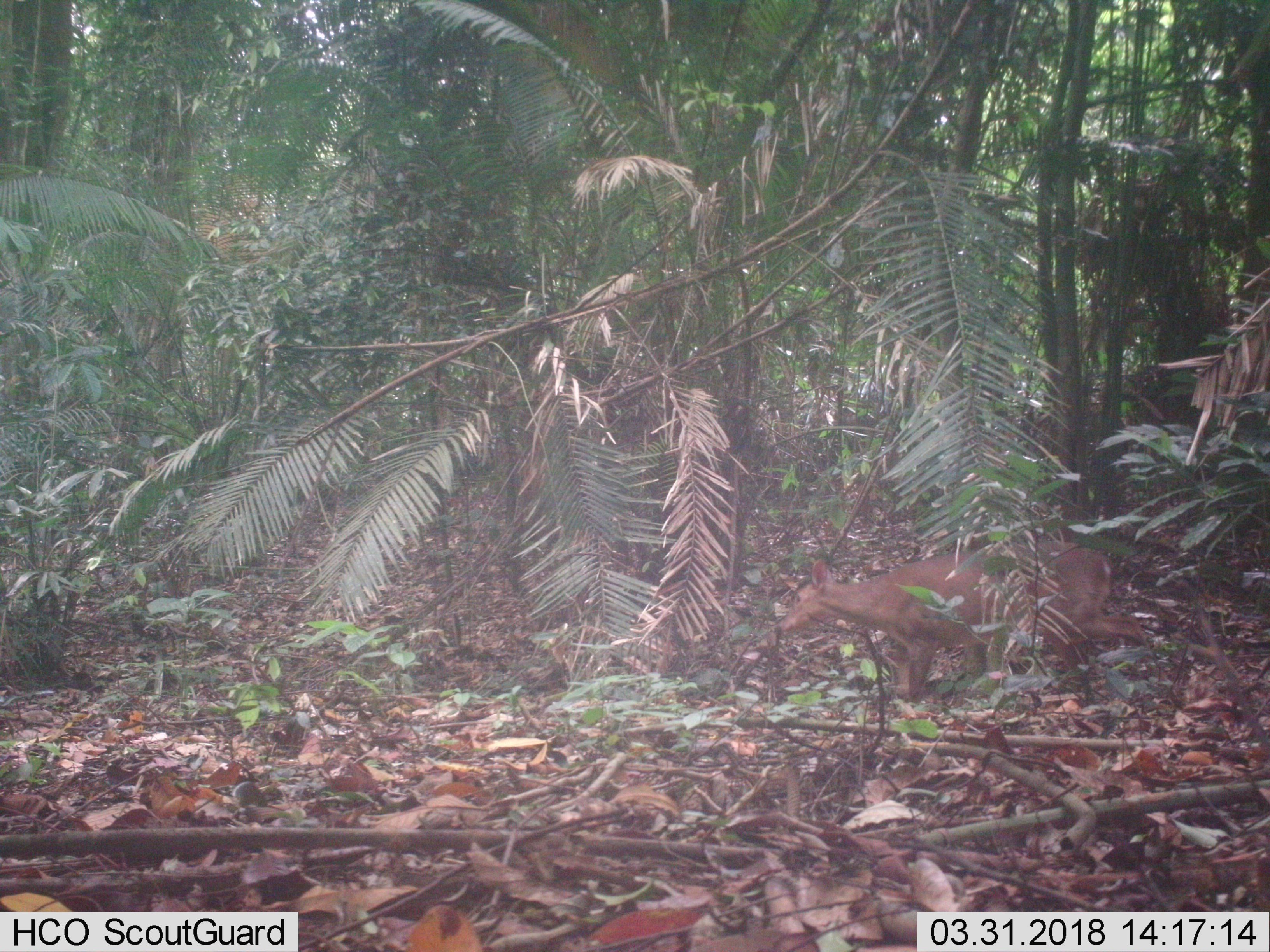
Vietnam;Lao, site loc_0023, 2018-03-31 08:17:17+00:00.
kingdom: Animalia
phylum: Chordata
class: Mammalia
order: Artiodactyla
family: Cervidae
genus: Muntiacus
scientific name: Muntiacus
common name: muntjacs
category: unidentified muntjac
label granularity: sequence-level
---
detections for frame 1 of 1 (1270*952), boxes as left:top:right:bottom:
unidentified muntjac: 772:540:1150:699